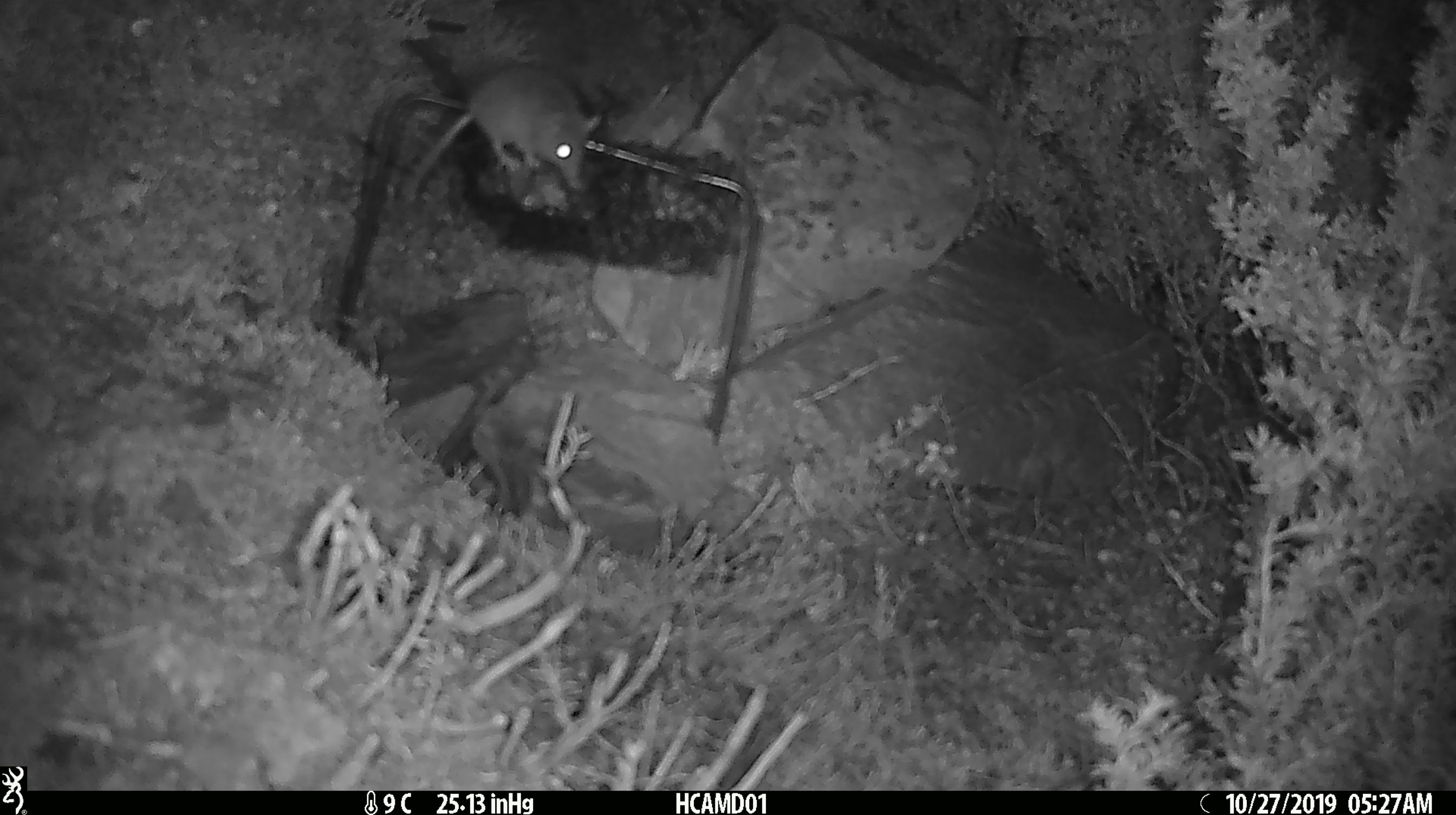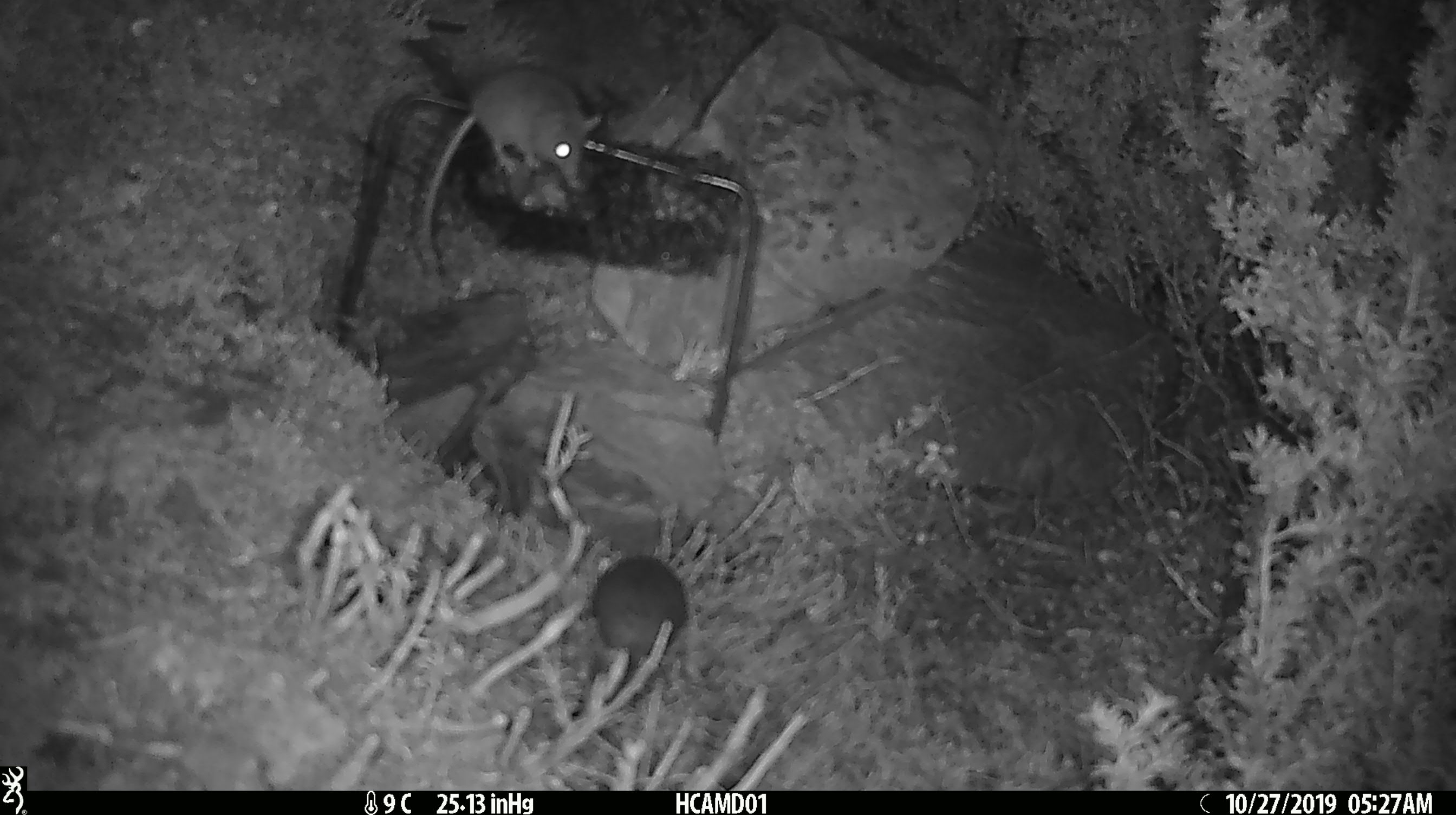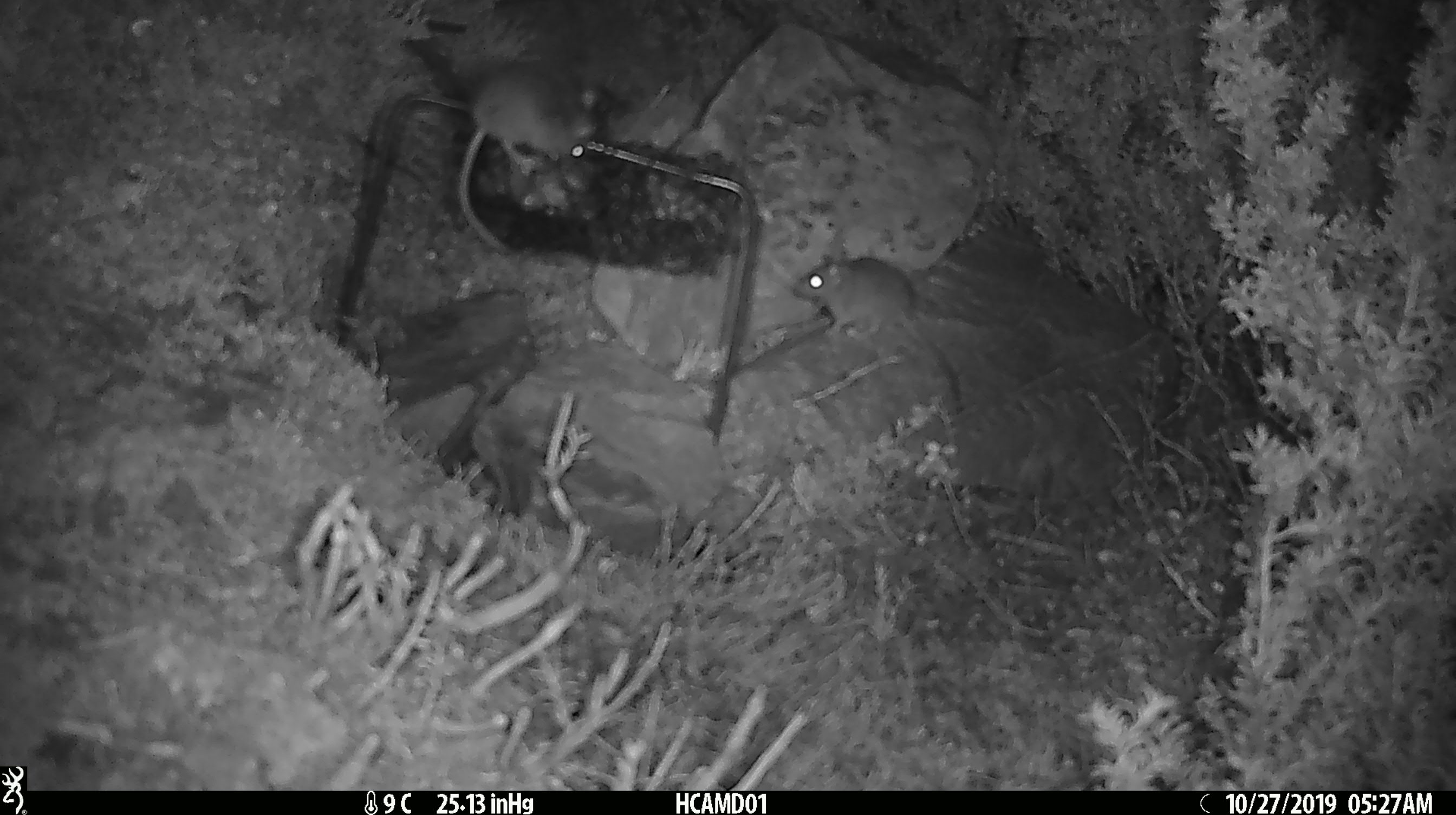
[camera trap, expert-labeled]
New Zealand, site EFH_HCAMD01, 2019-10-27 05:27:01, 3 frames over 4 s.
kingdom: Animalia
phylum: Chordata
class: Mammalia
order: Rodentia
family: Muridae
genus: Mus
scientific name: Mus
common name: mouse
Mouse (Mus).